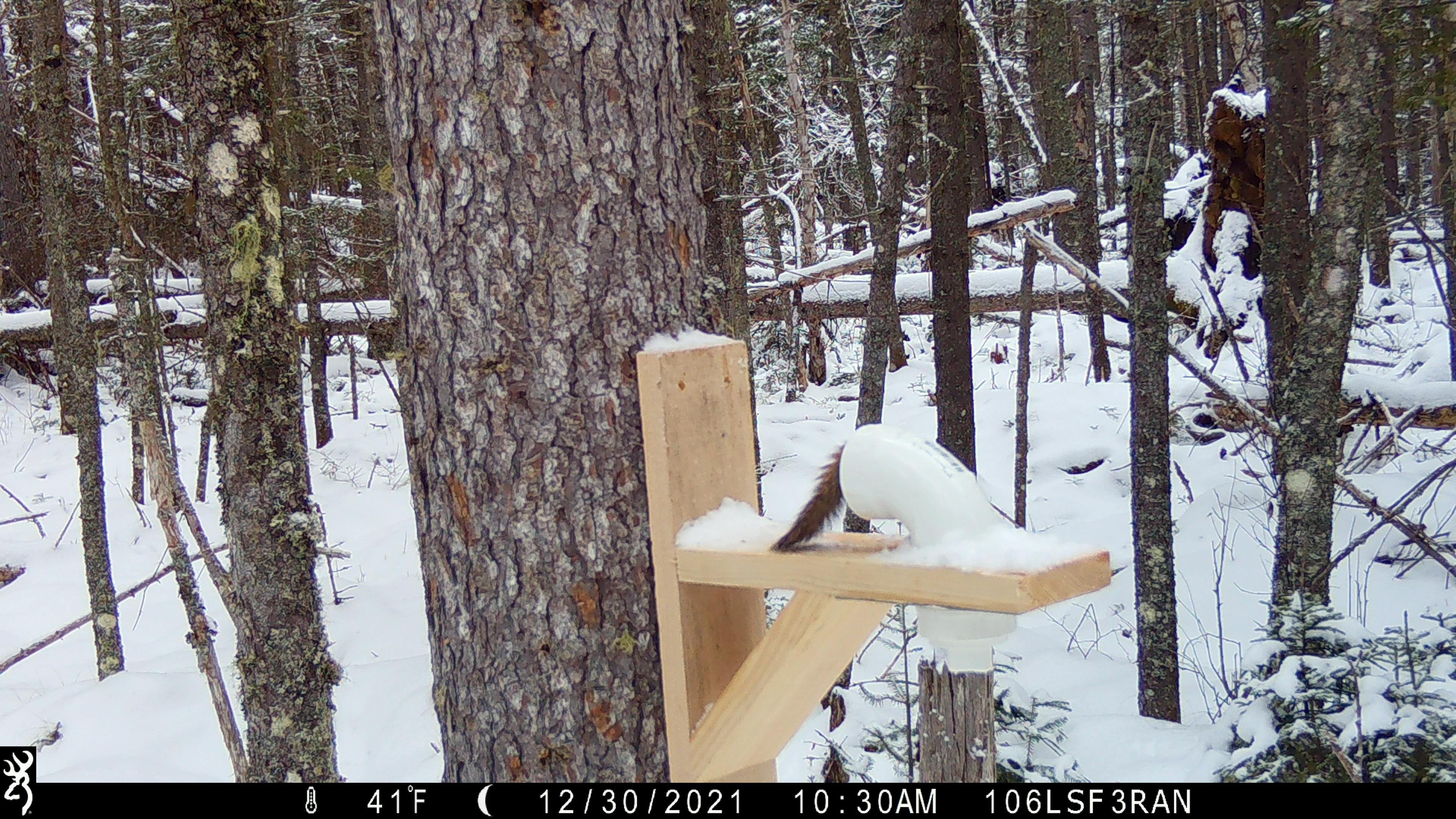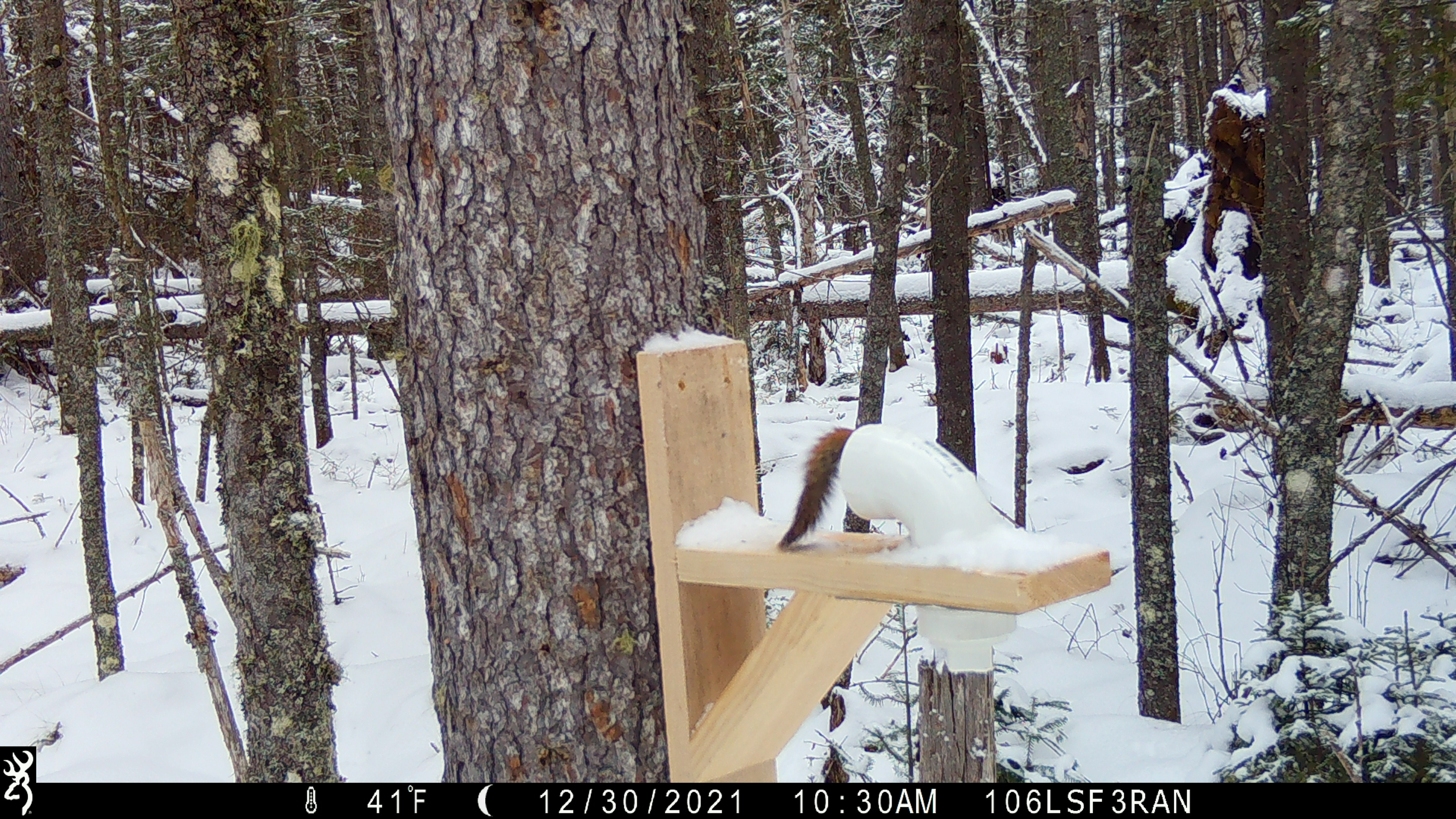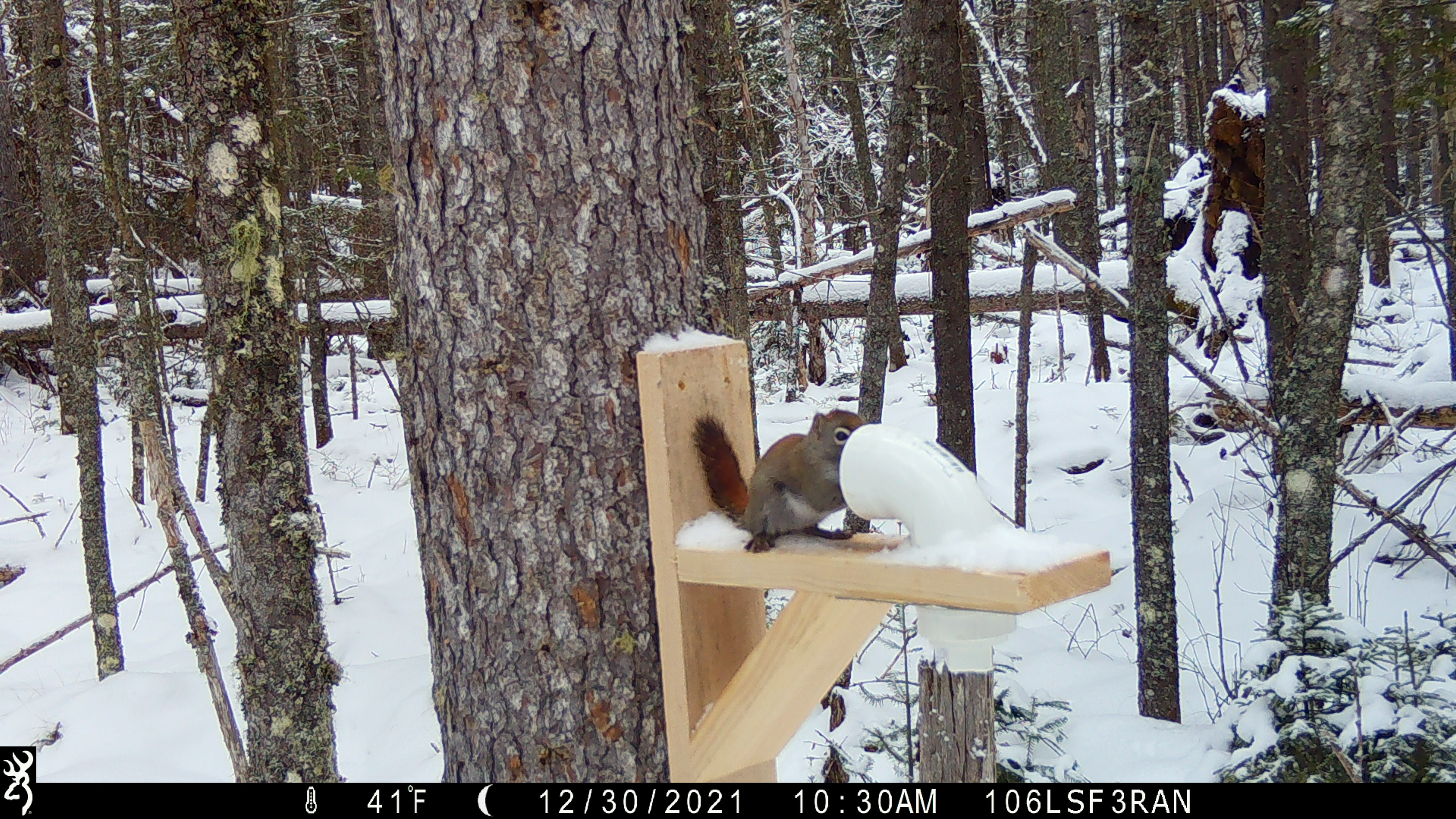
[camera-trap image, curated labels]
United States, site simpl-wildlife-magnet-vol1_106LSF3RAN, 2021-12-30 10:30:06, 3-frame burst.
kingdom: Animalia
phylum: Chordata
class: Mammalia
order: Rodentia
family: Sciuridae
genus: Tamiasciurus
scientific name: Tamiasciurus hudsonicus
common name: red squirrel